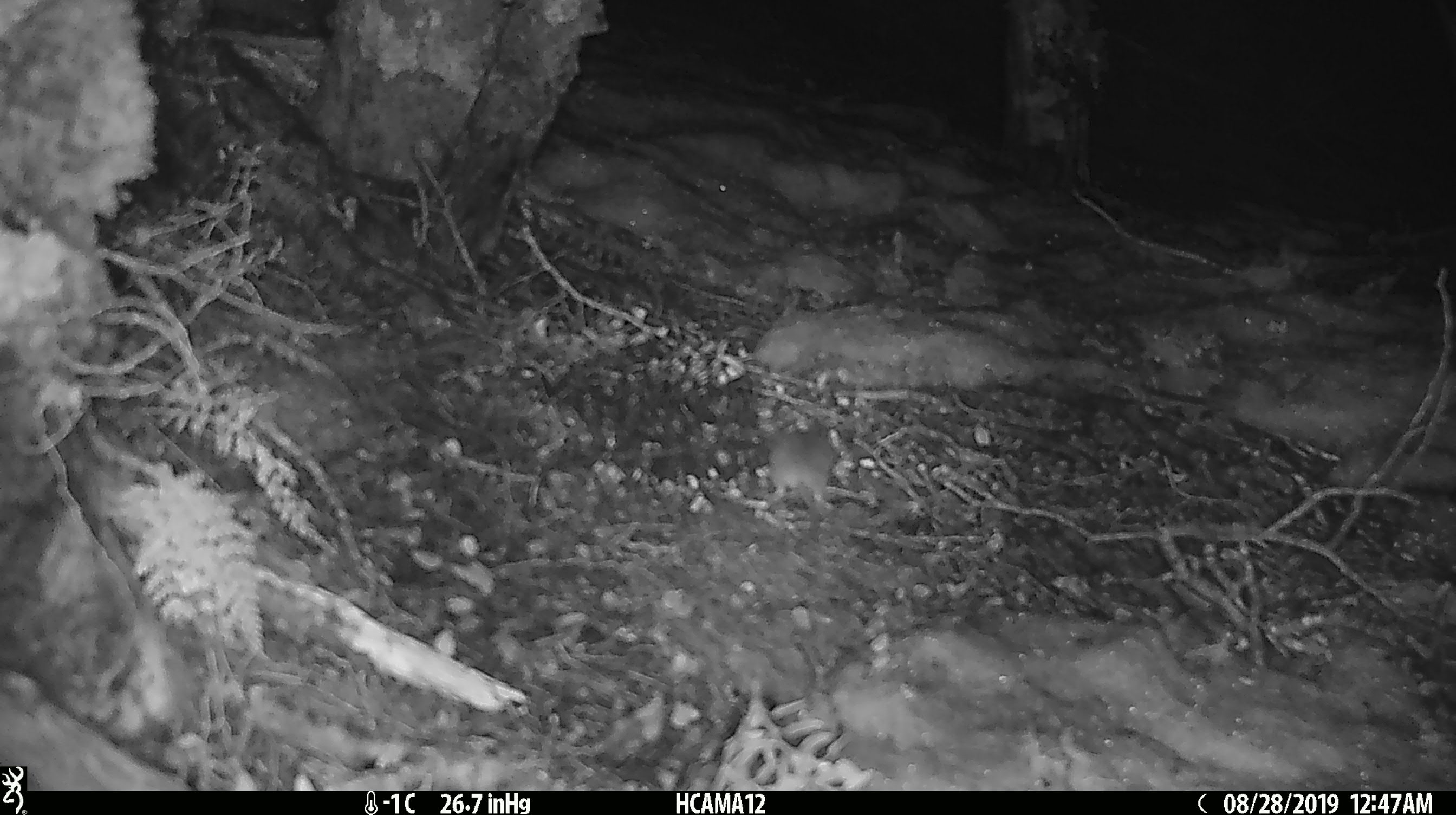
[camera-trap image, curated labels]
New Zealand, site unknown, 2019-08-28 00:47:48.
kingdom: Animalia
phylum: Chordata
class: Mammalia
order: Rodentia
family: Muridae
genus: Mus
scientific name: Mus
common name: mouse